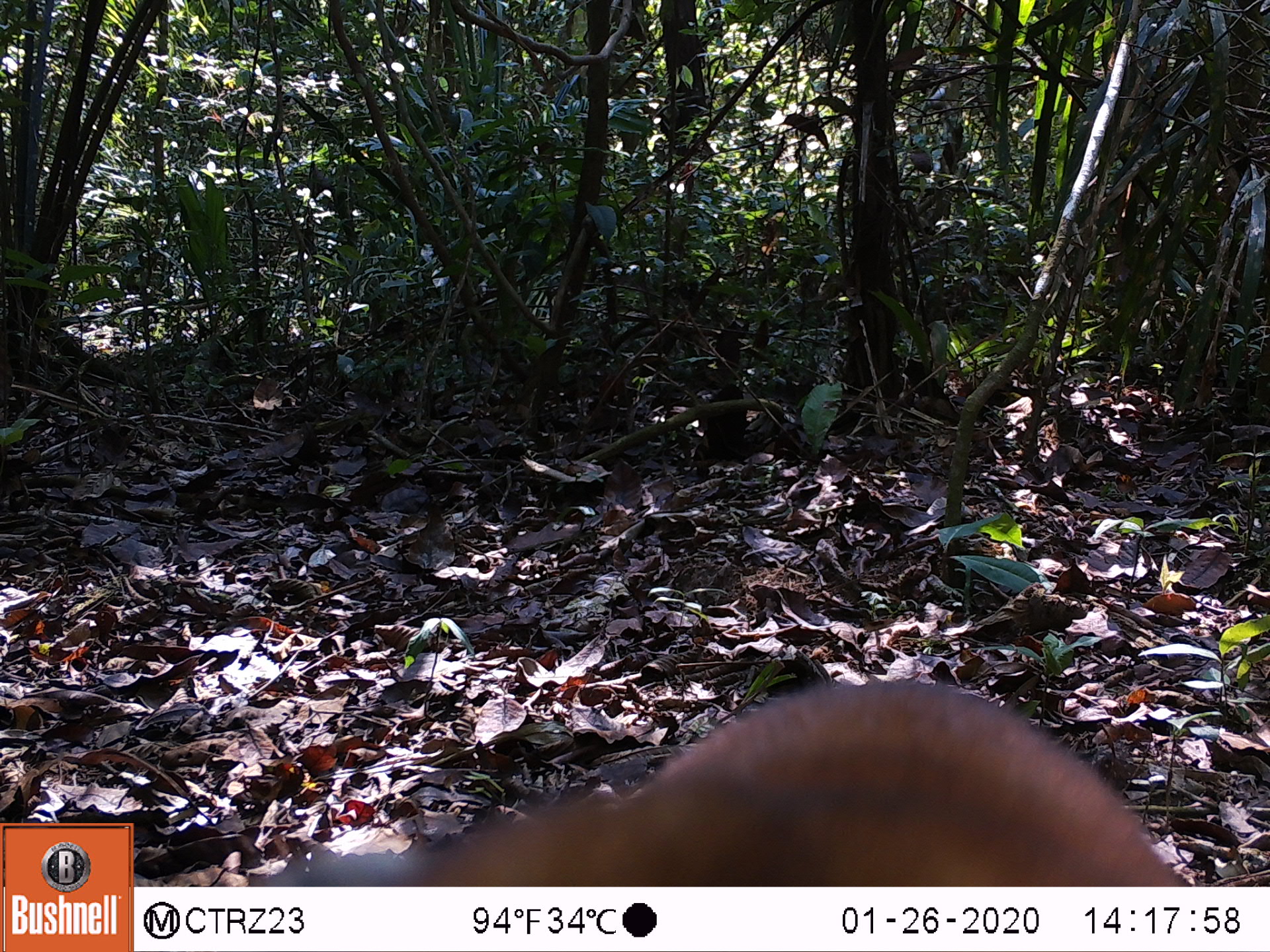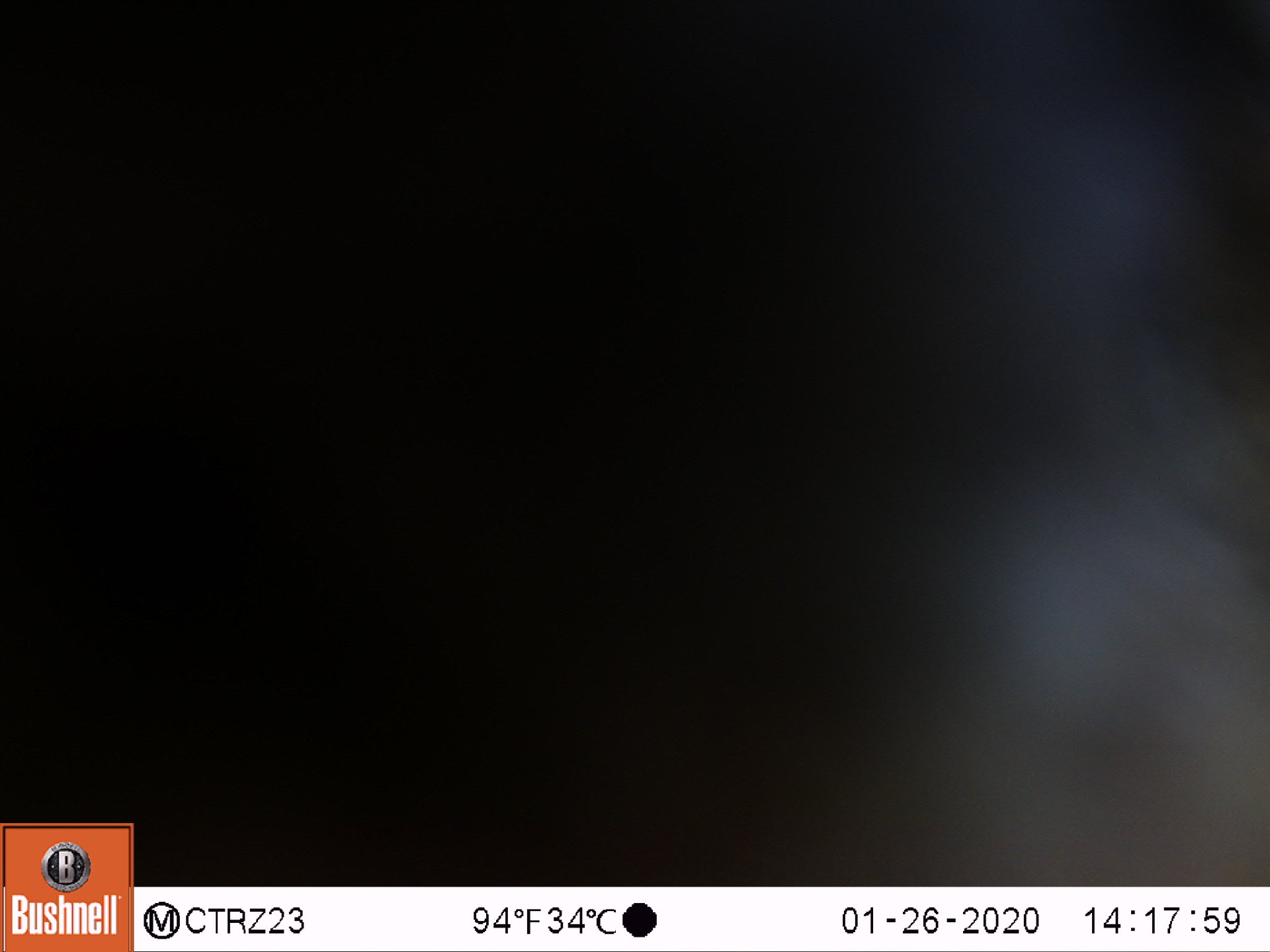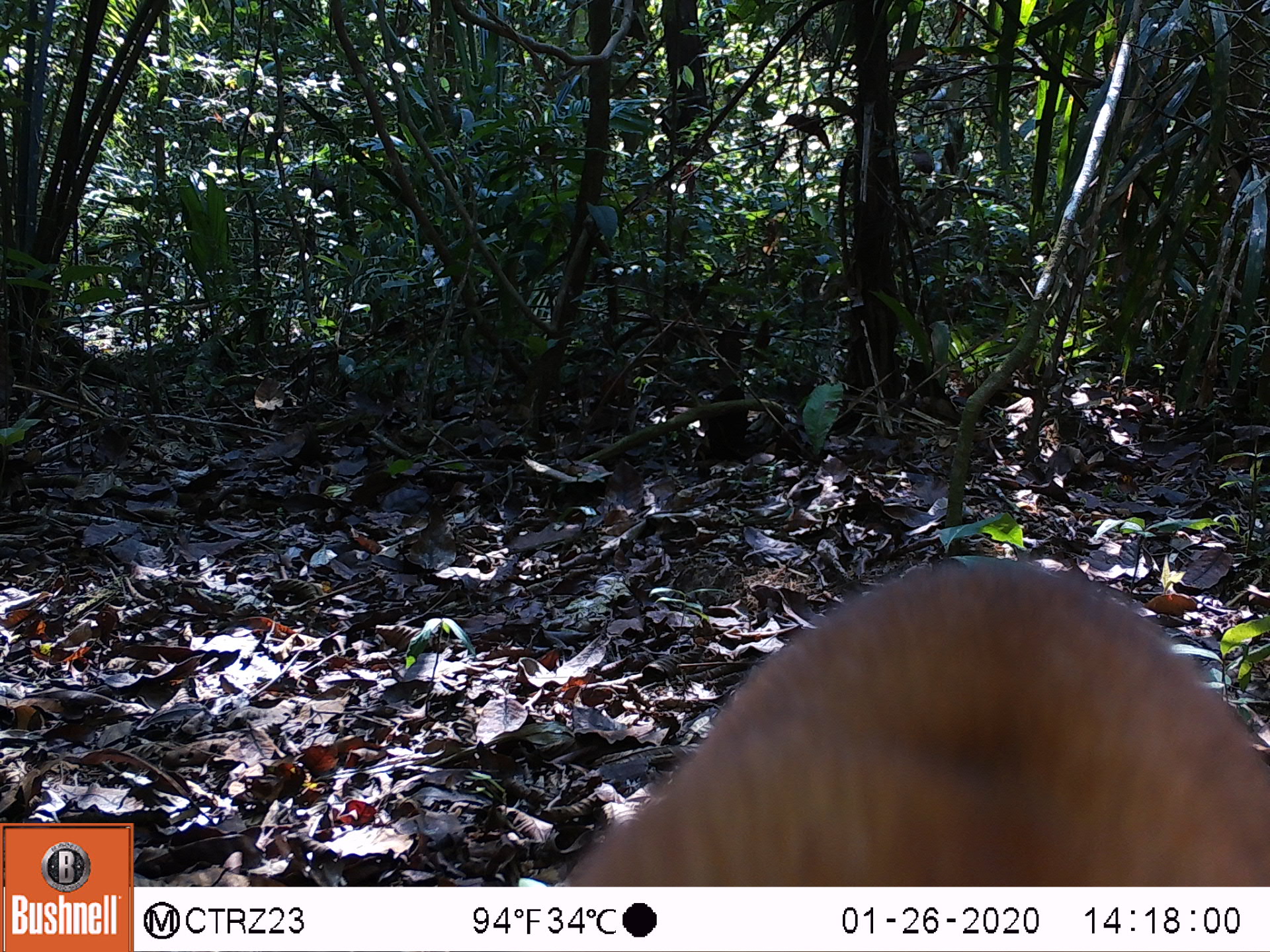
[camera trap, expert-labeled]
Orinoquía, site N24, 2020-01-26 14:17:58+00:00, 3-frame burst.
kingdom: Animalia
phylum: Chordata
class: Mammalia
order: Carnivora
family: Procyonidae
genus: Nasua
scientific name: Nasua nasua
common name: south american coati